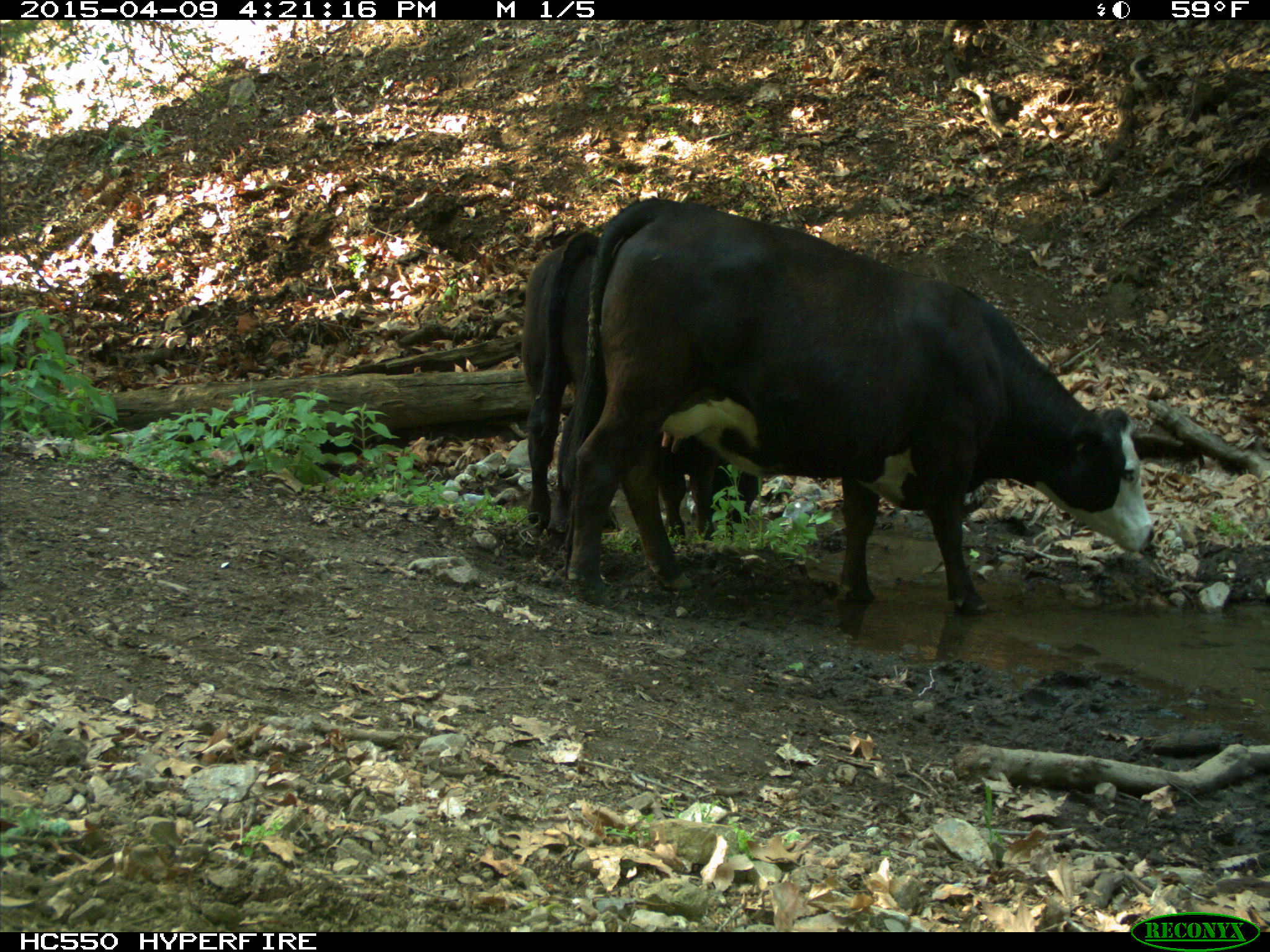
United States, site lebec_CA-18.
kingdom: Animalia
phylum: Chordata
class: Mammalia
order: Artiodactyla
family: Bovidae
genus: Bos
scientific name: Bos taurus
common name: domestic cow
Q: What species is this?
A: Bos taurus (domestic cow).